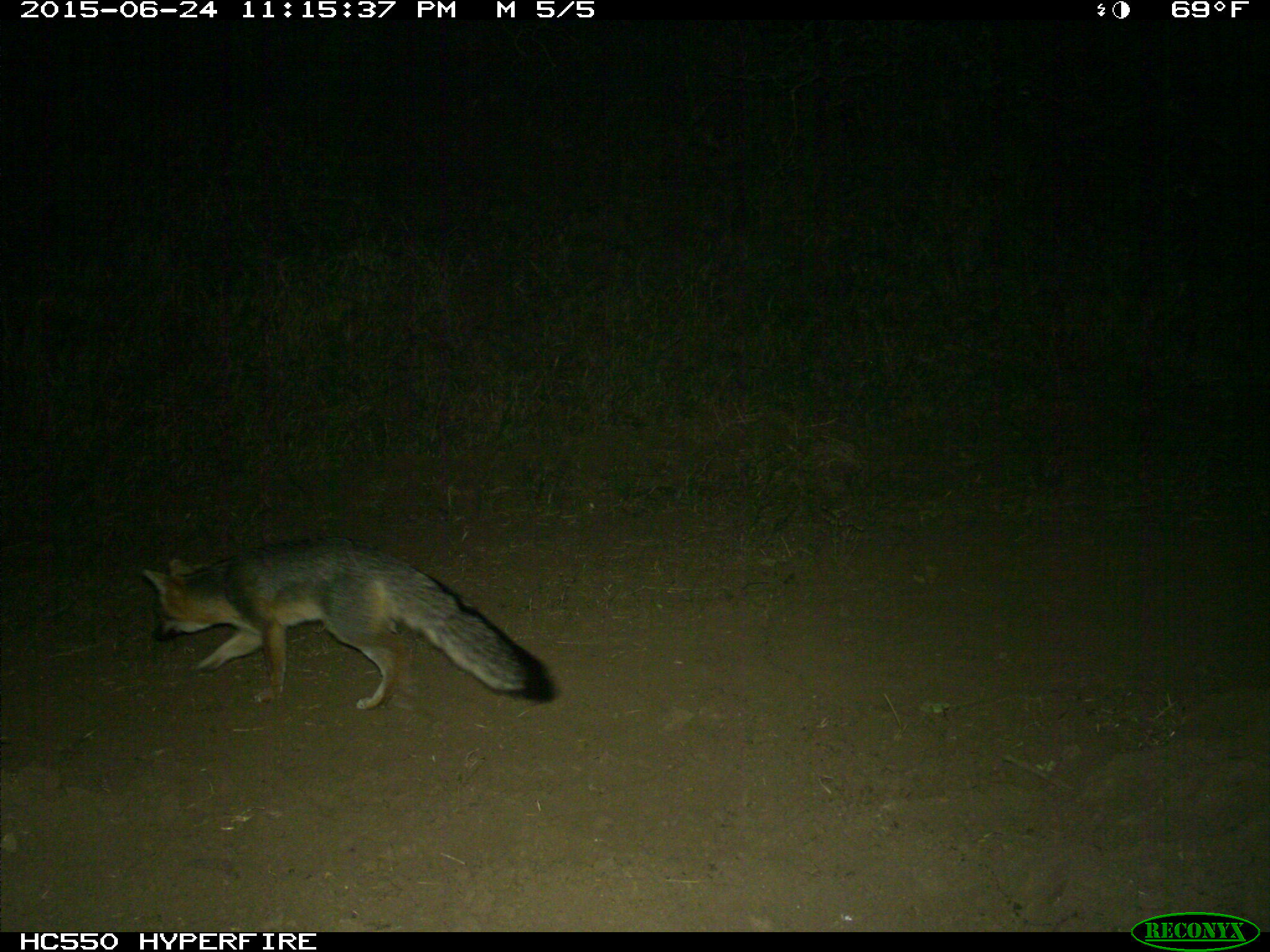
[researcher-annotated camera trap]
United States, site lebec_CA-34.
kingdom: Animalia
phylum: Chordata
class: Mammalia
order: Carnivora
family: Canidae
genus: Urocyon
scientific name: Urocyon cinereoargenteus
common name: gray fox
Urocyon cinereoargenteus (gray fox).